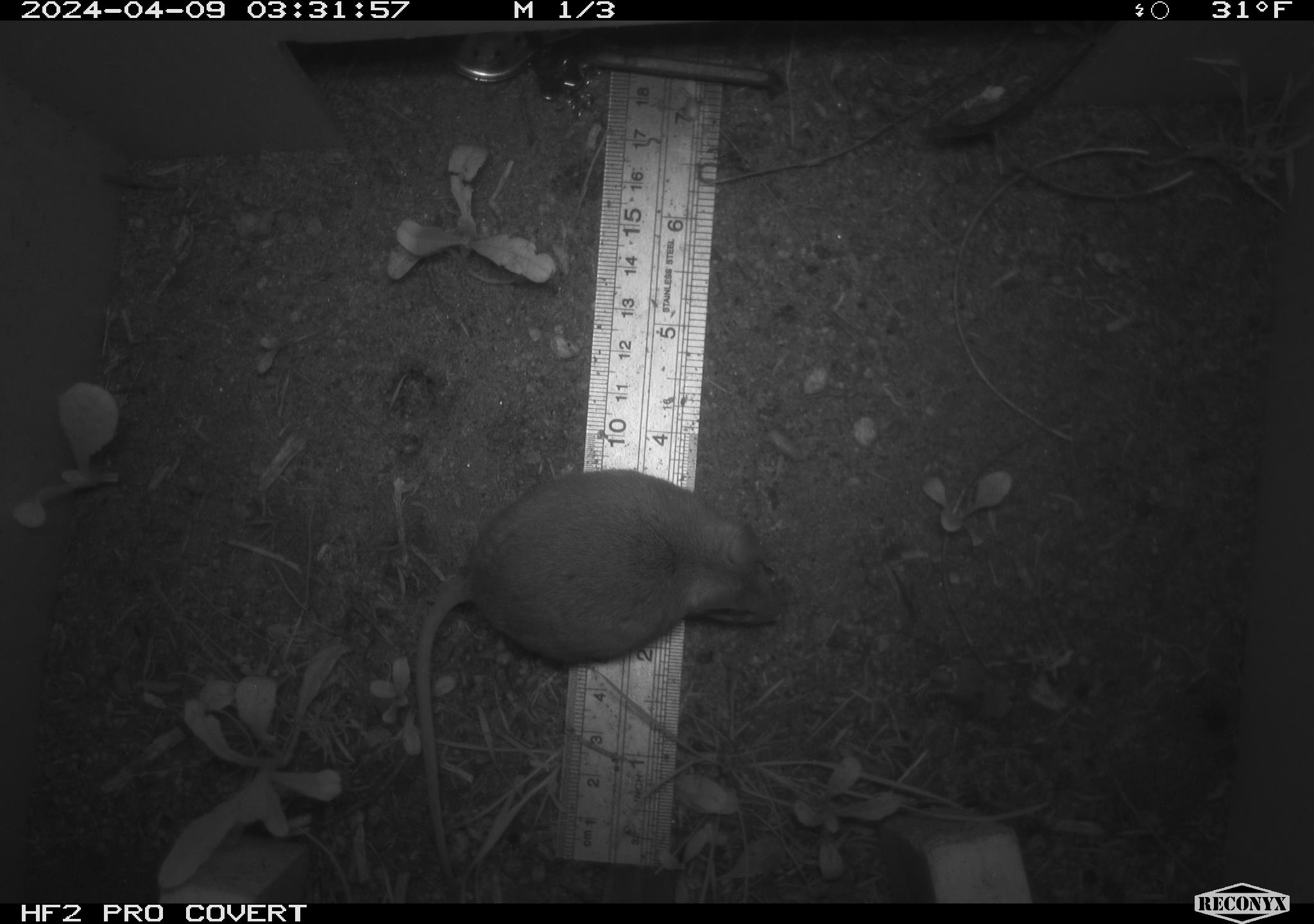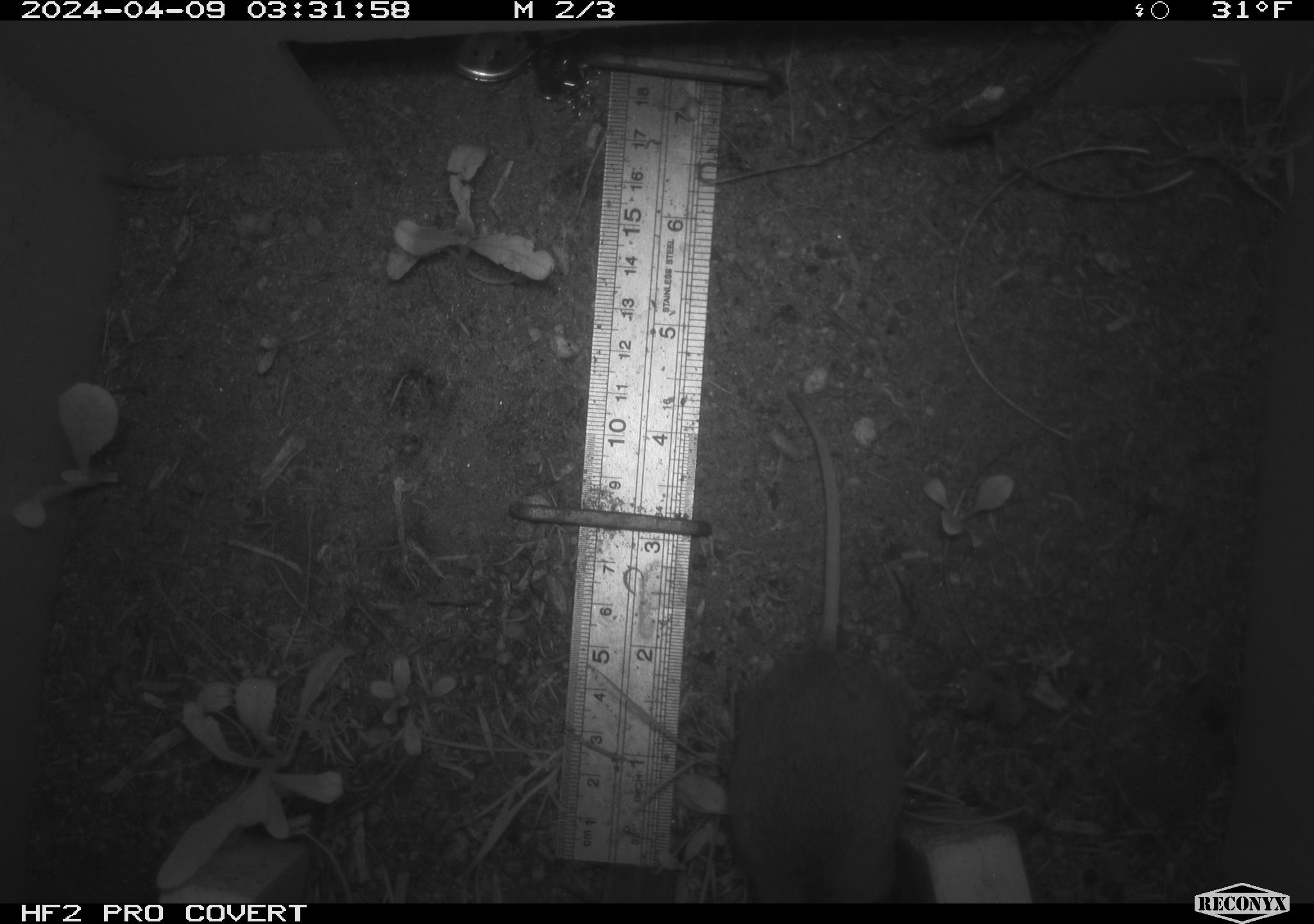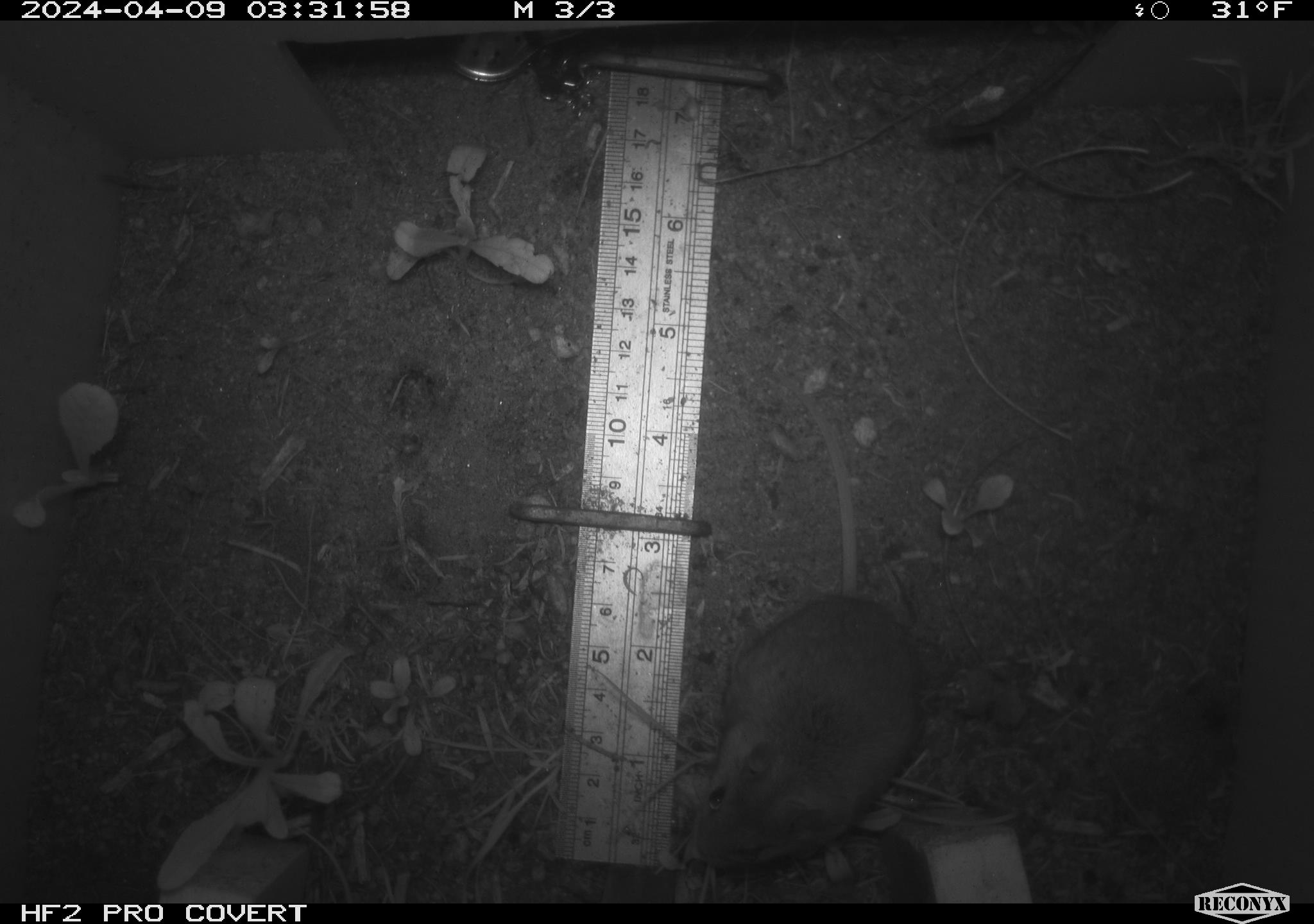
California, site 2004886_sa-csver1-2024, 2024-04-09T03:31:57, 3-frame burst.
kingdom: Animalia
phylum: Chordata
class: Mammalia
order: Rodentia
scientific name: Rodentia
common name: rodent